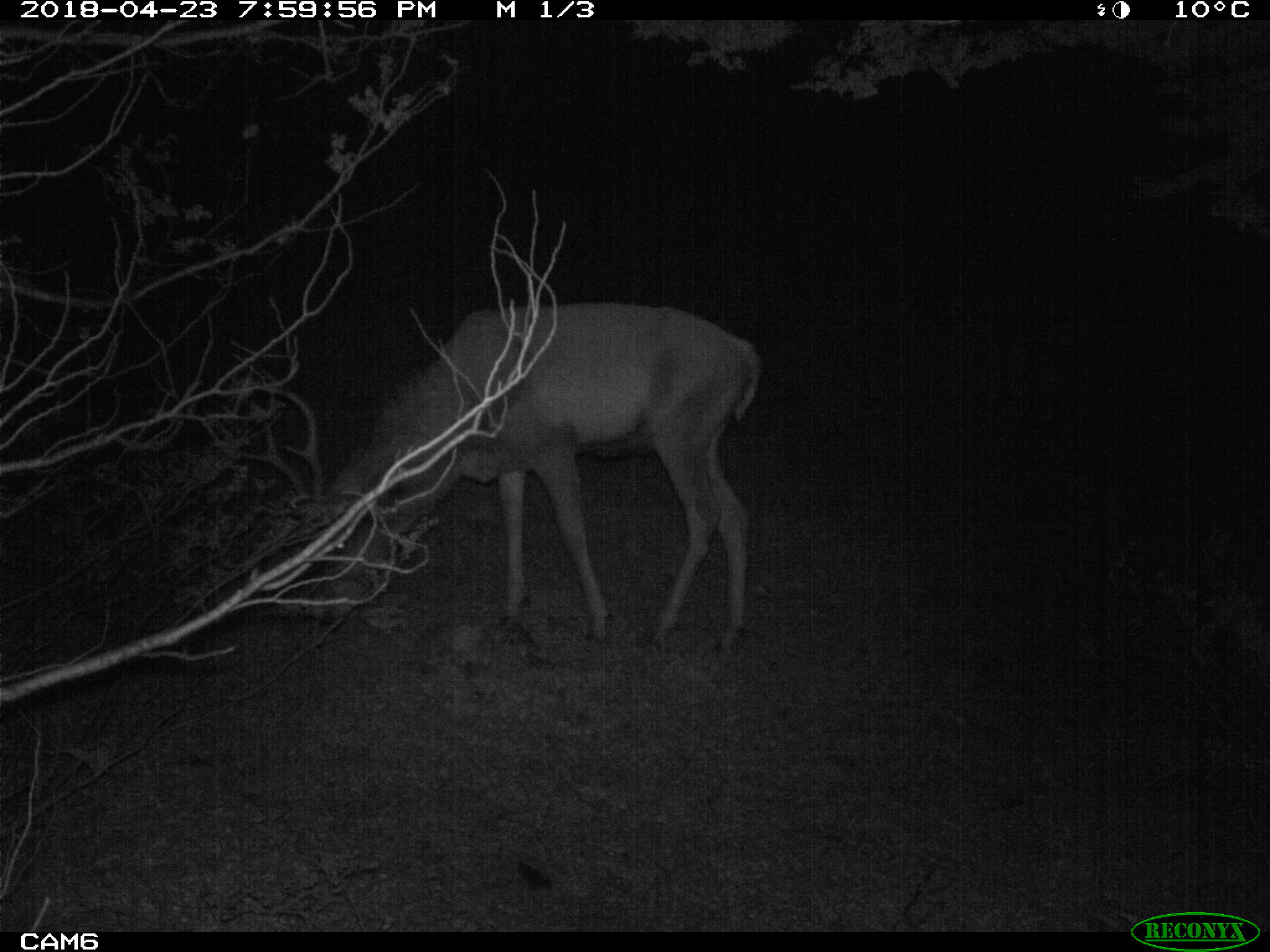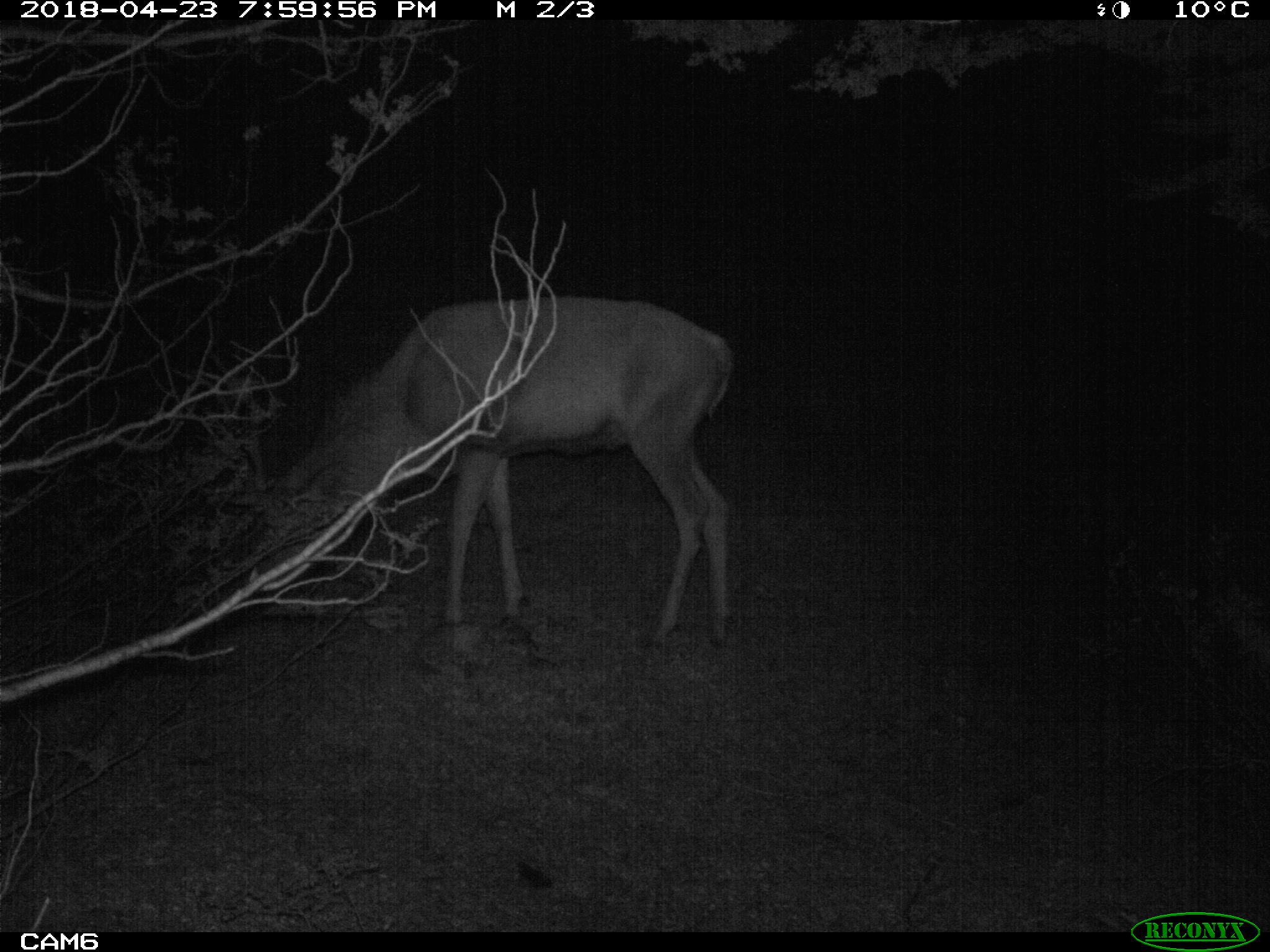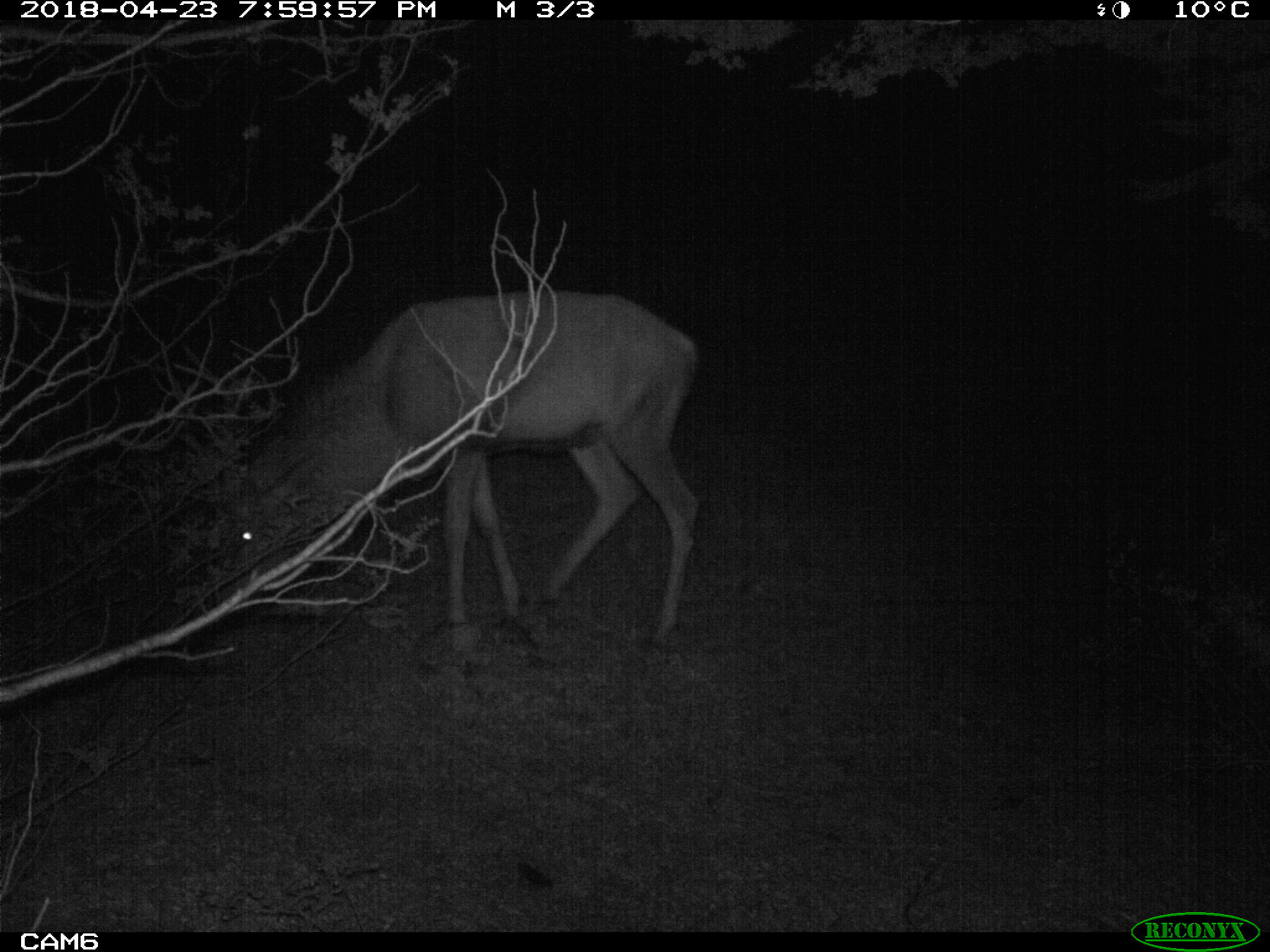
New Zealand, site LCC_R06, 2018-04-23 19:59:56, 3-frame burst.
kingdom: Animalia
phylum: Chordata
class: Mammalia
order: Artiodactyla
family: Cervidae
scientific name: Cervidae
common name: deer